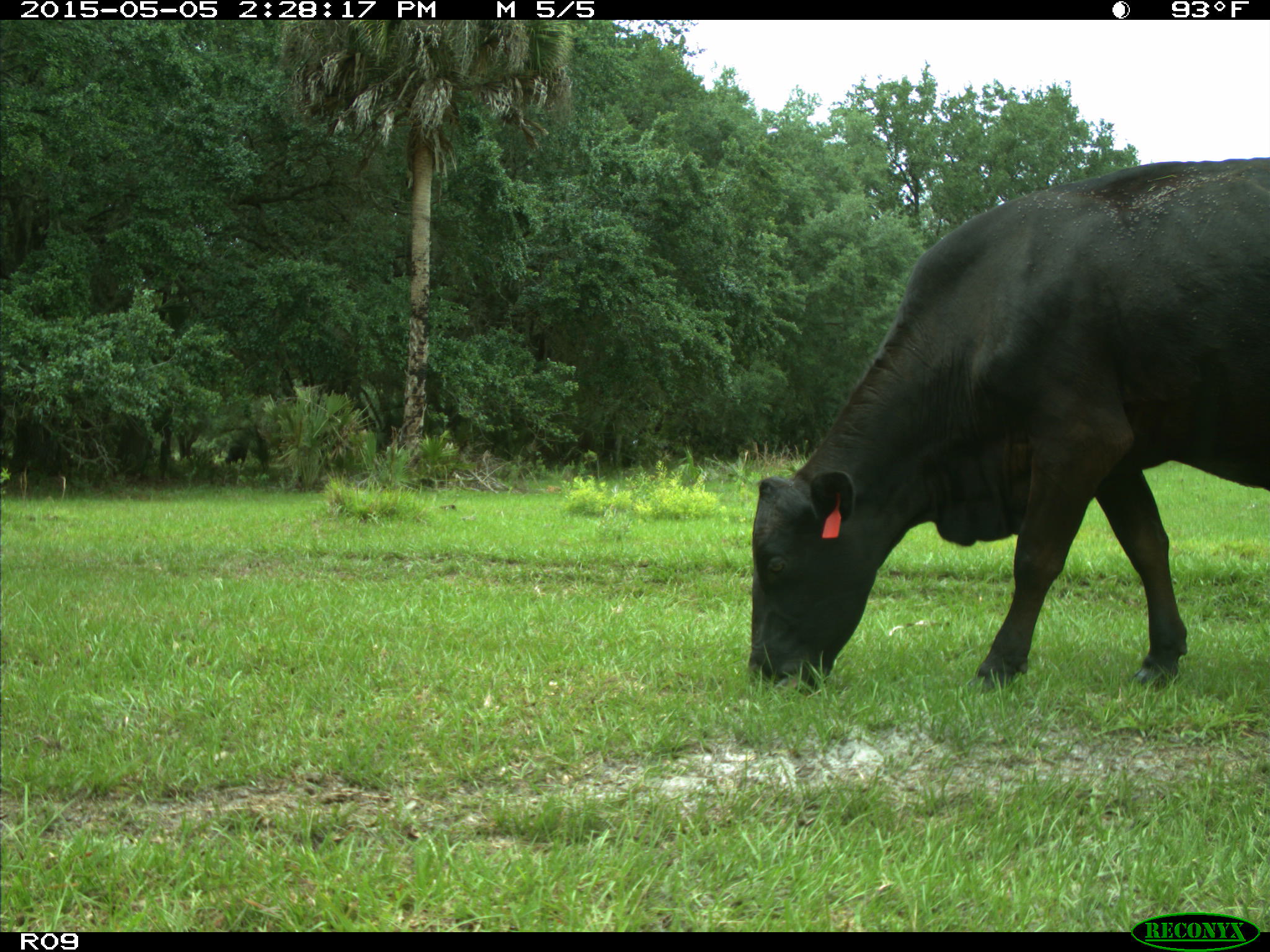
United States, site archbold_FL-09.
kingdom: Animalia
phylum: Chordata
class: Mammalia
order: Artiodactyla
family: Bovidae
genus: Bos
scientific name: Bos taurus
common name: domestic cow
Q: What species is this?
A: Bos taurus (domestic cow).